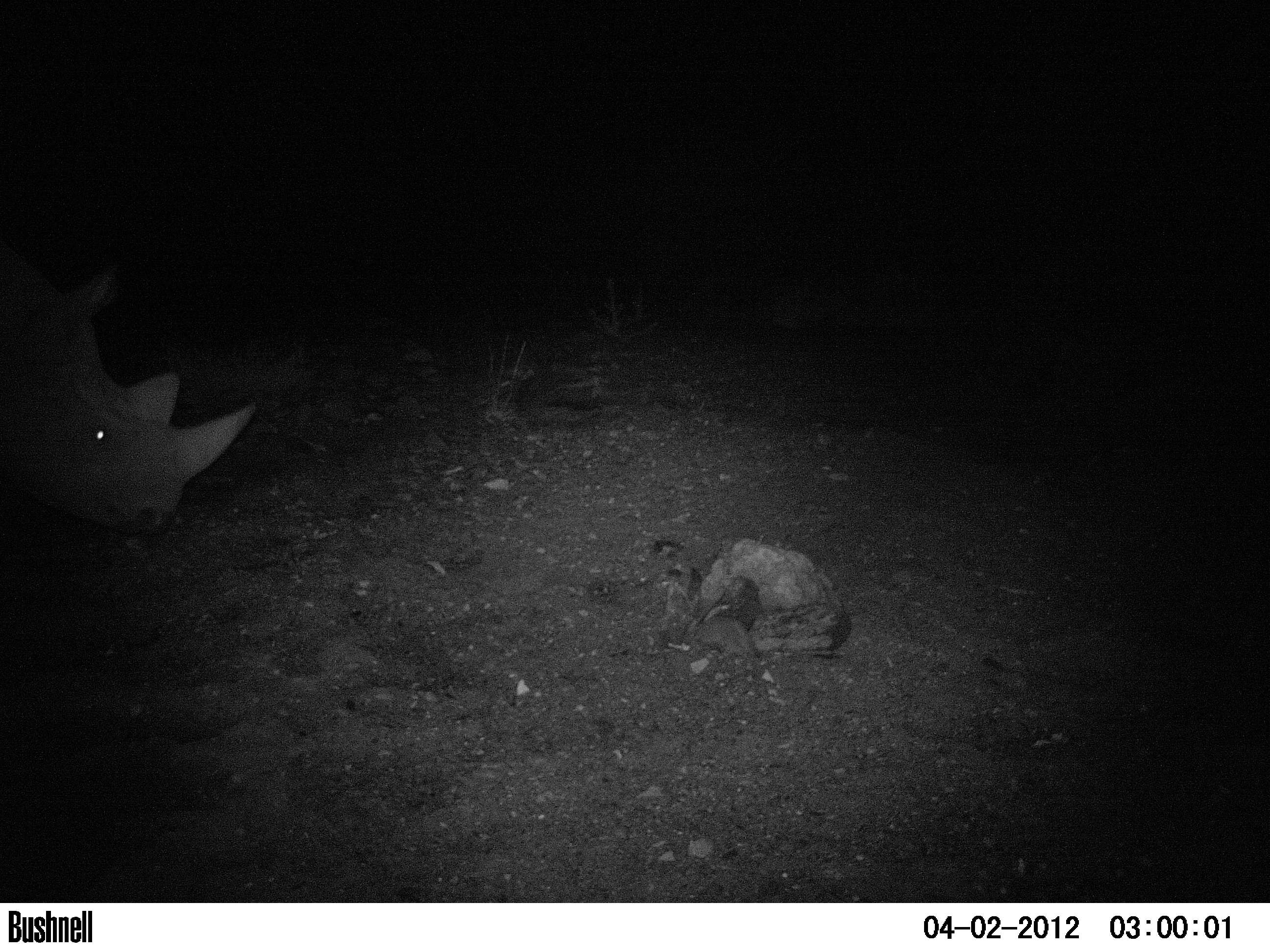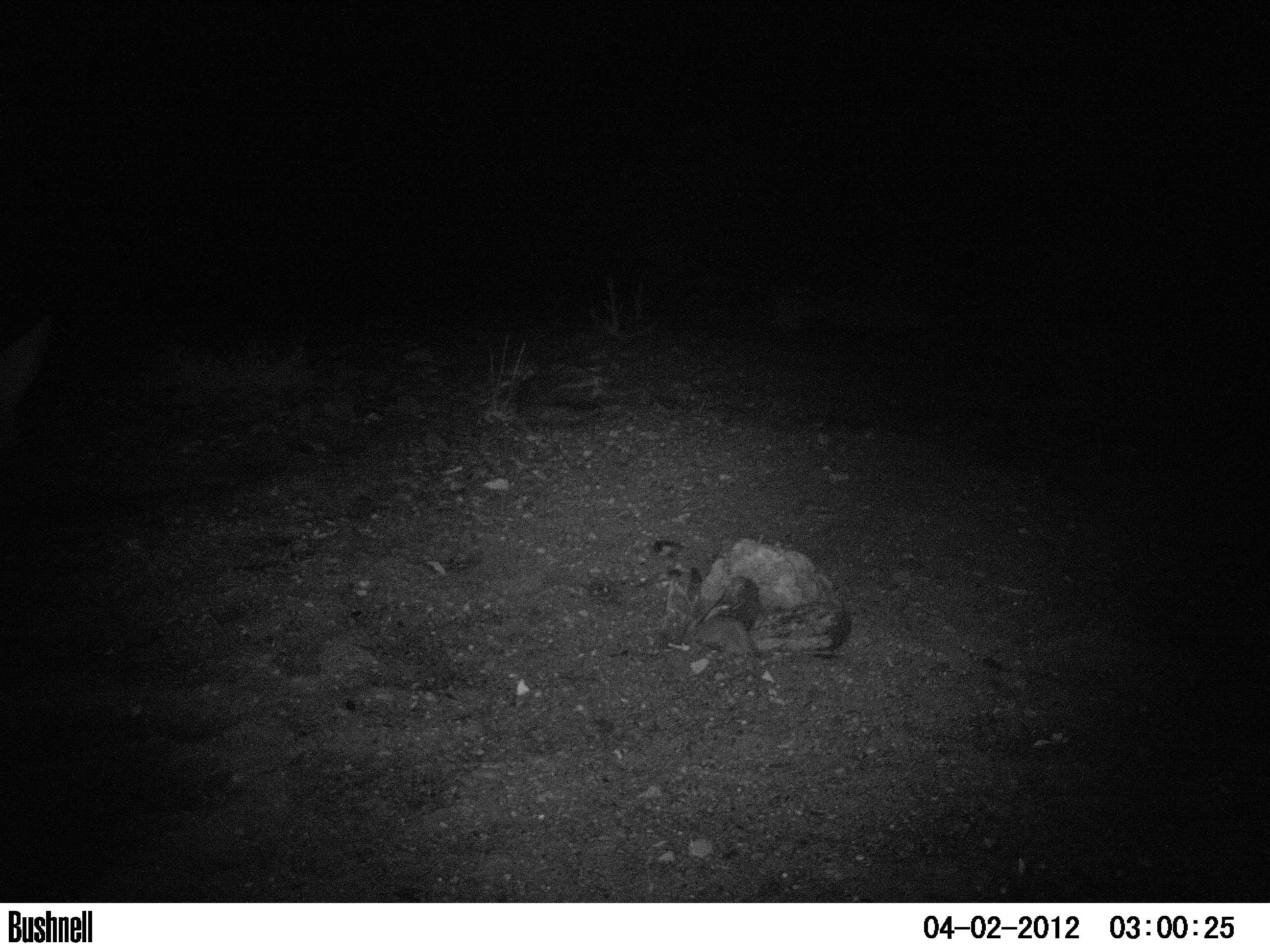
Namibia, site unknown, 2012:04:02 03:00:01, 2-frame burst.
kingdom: Animalia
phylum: Chordata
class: Mammalia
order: Perissodactyla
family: Rhinocerotidae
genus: Diceros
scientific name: Diceros bicornis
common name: black rhinoceros